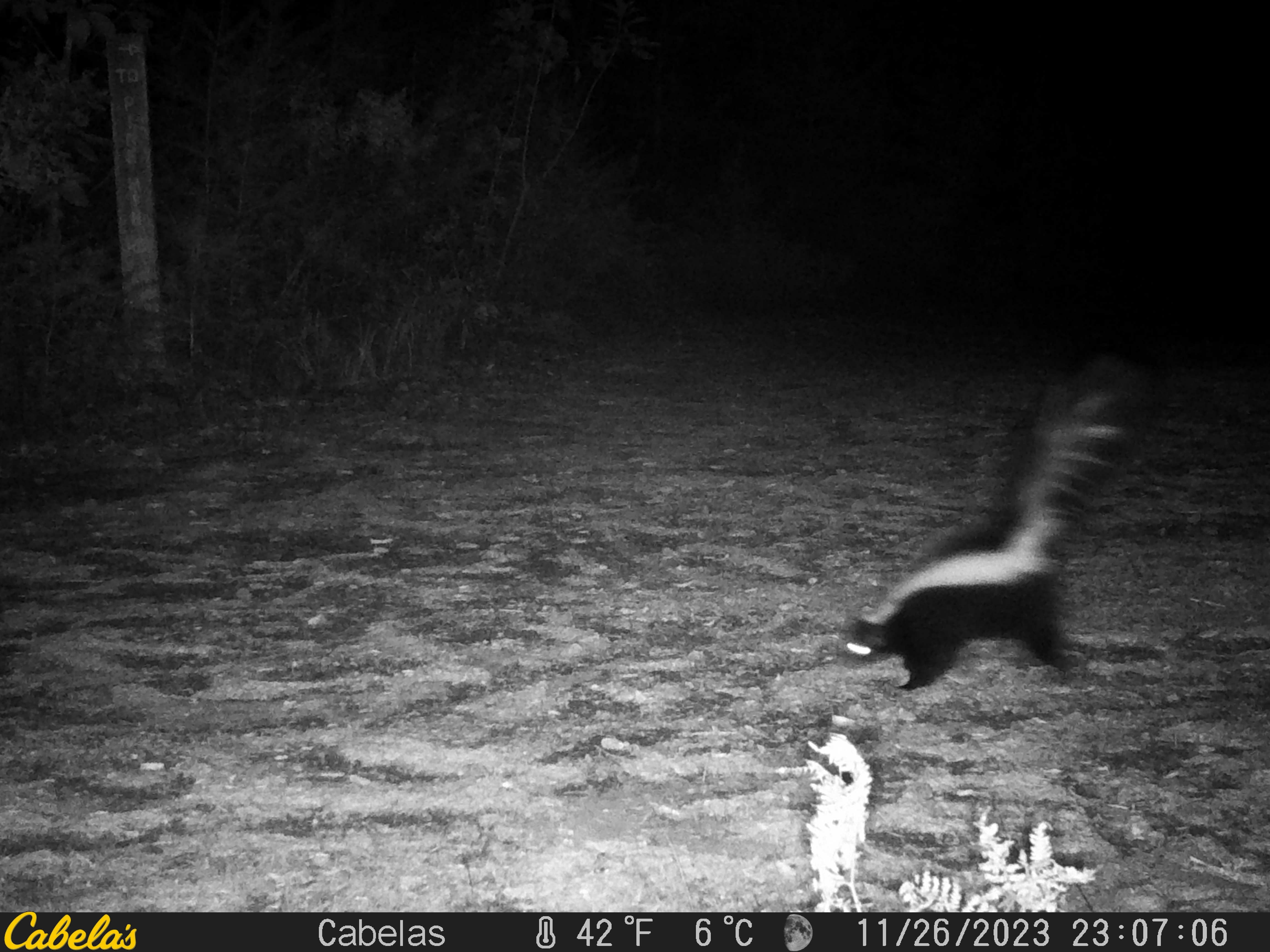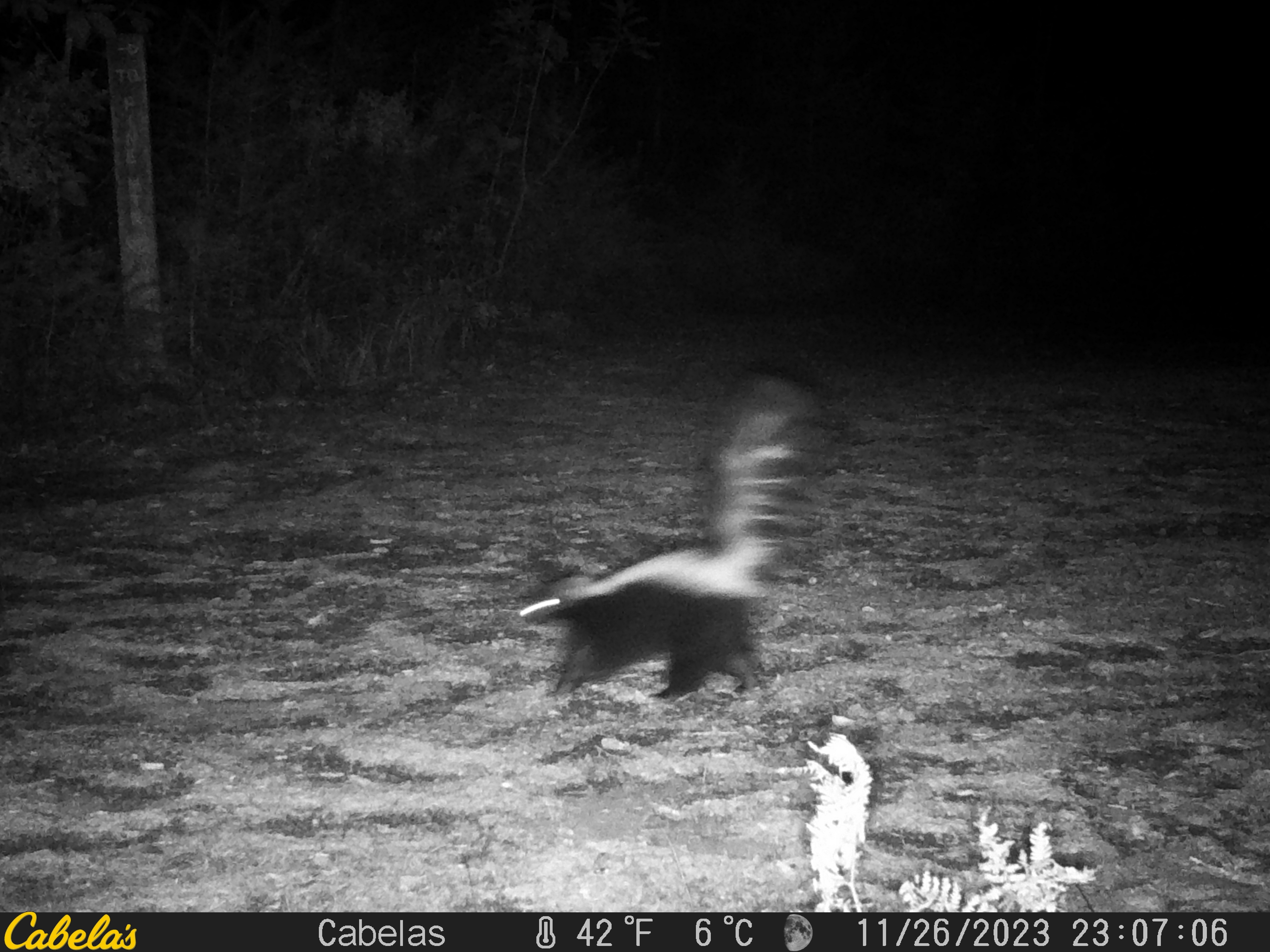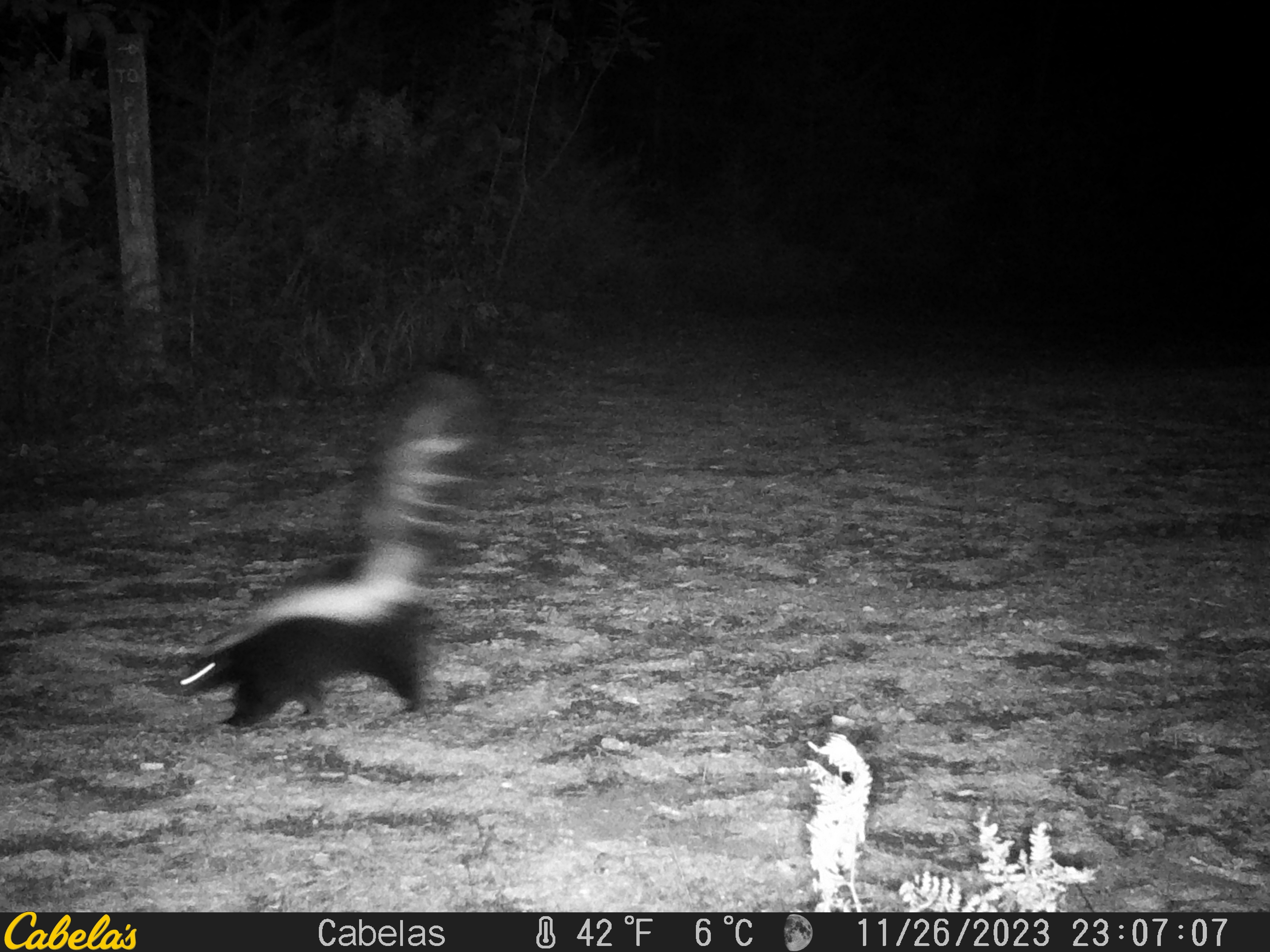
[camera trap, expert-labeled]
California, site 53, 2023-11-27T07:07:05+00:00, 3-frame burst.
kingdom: Animalia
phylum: Chordata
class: Mammalia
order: Carnivora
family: Mephitidae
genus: Mephitis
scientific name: Mephitis mephitis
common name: striped skunk